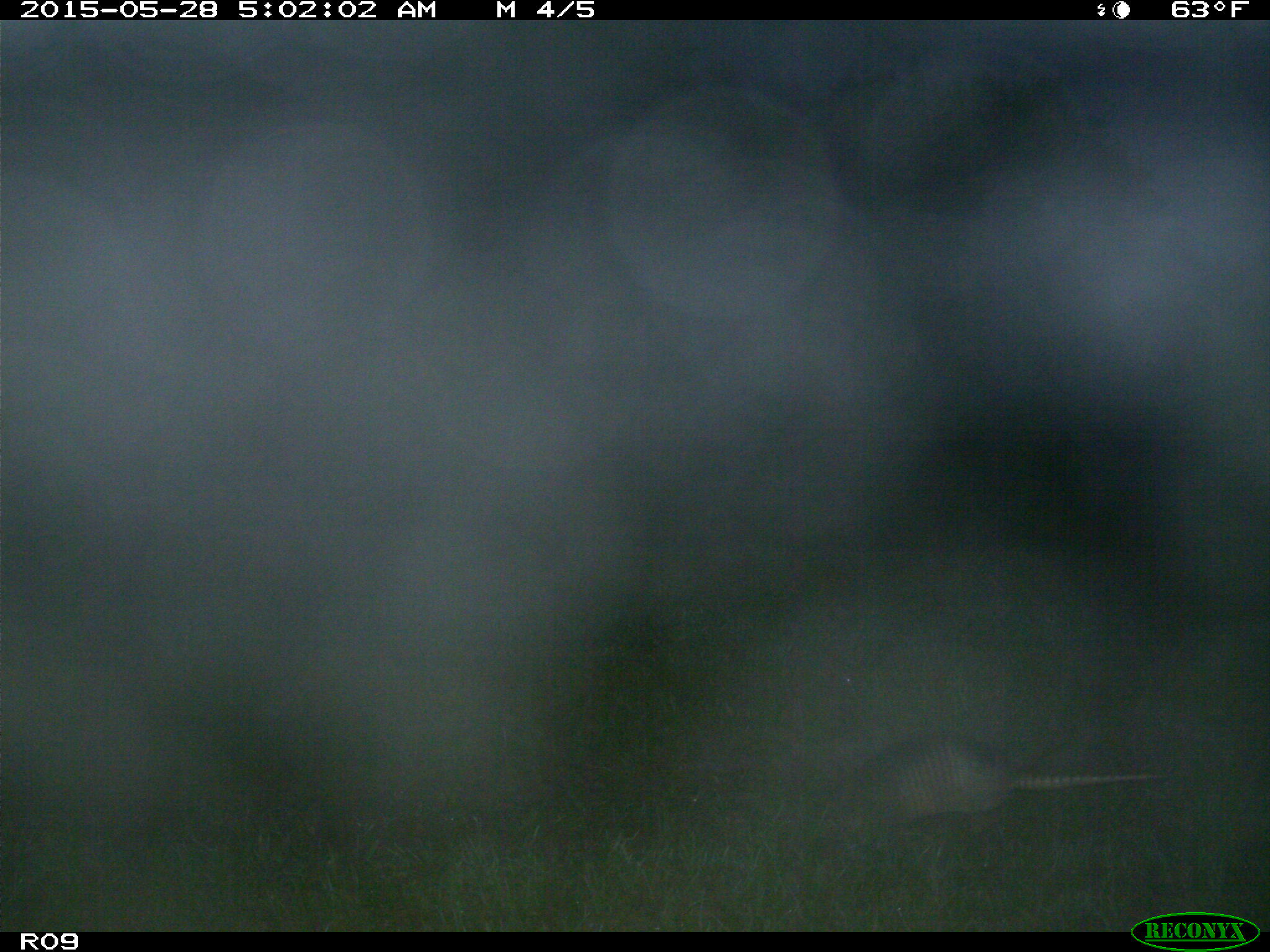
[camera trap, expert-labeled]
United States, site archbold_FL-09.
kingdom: Animalia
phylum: Chordata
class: Mammalia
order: Cingulata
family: Dasypodidae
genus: Dasypus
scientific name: Dasypus novemcinctus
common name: nine-banded armadillo